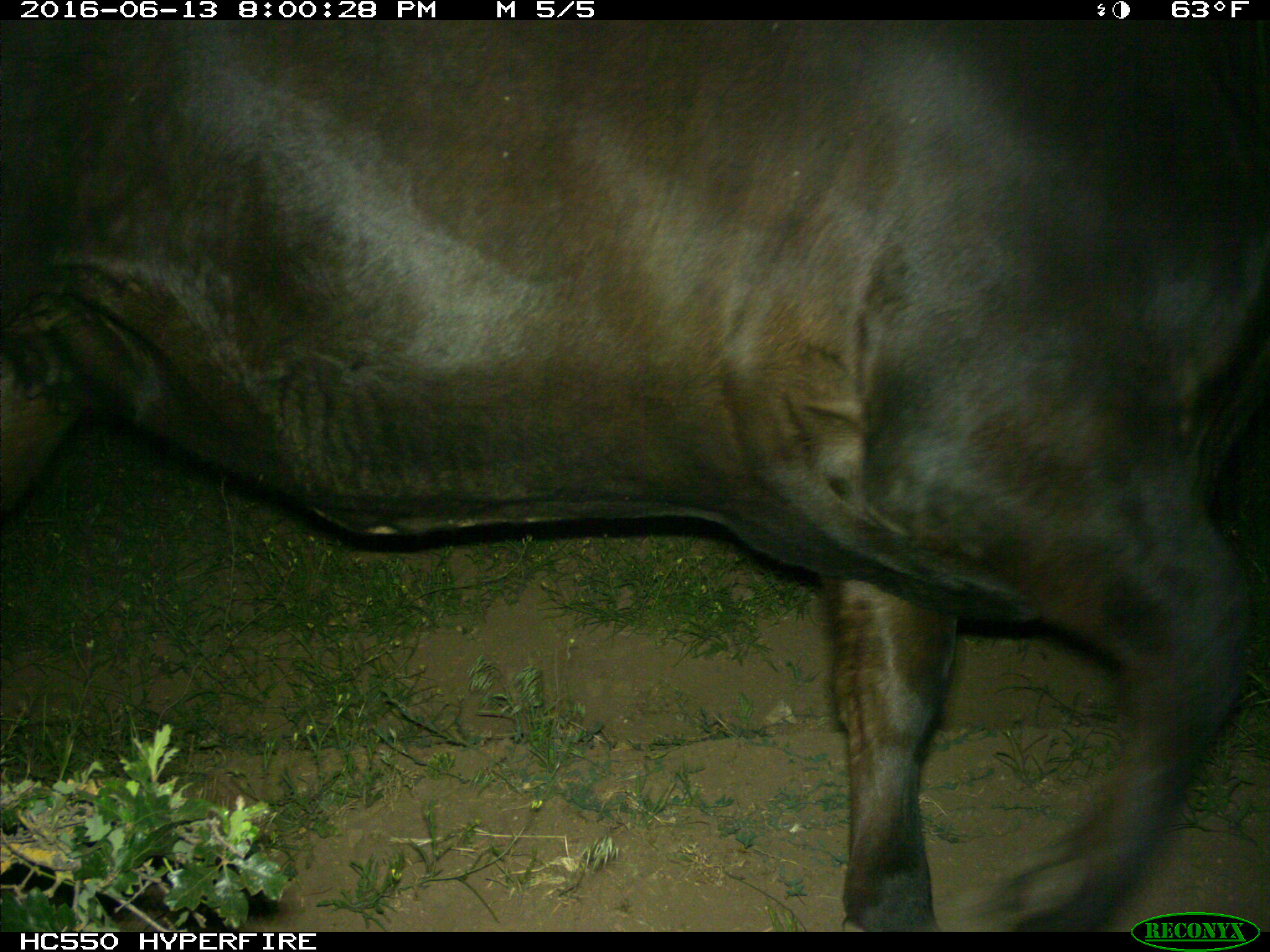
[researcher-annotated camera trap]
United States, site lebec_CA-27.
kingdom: Animalia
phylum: Chordata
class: Mammalia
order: Artiodactyla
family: Bovidae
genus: Bos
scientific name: Bos taurus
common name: domestic cow